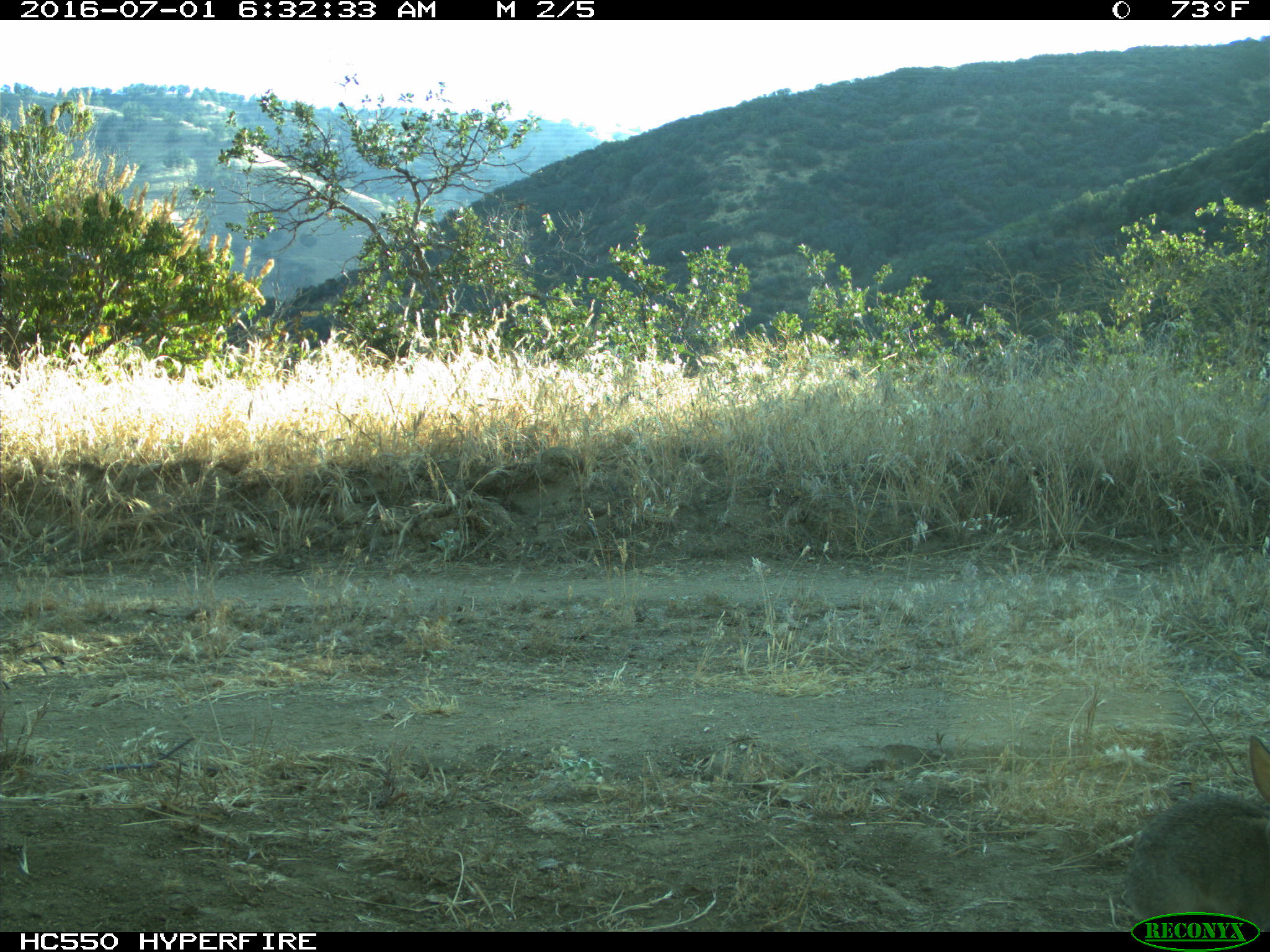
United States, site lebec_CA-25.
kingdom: Animalia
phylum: Chordata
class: Mammalia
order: Lagomorpha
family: Leporidae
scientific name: Leporidae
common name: rabbits and hares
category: unidentified rabbit